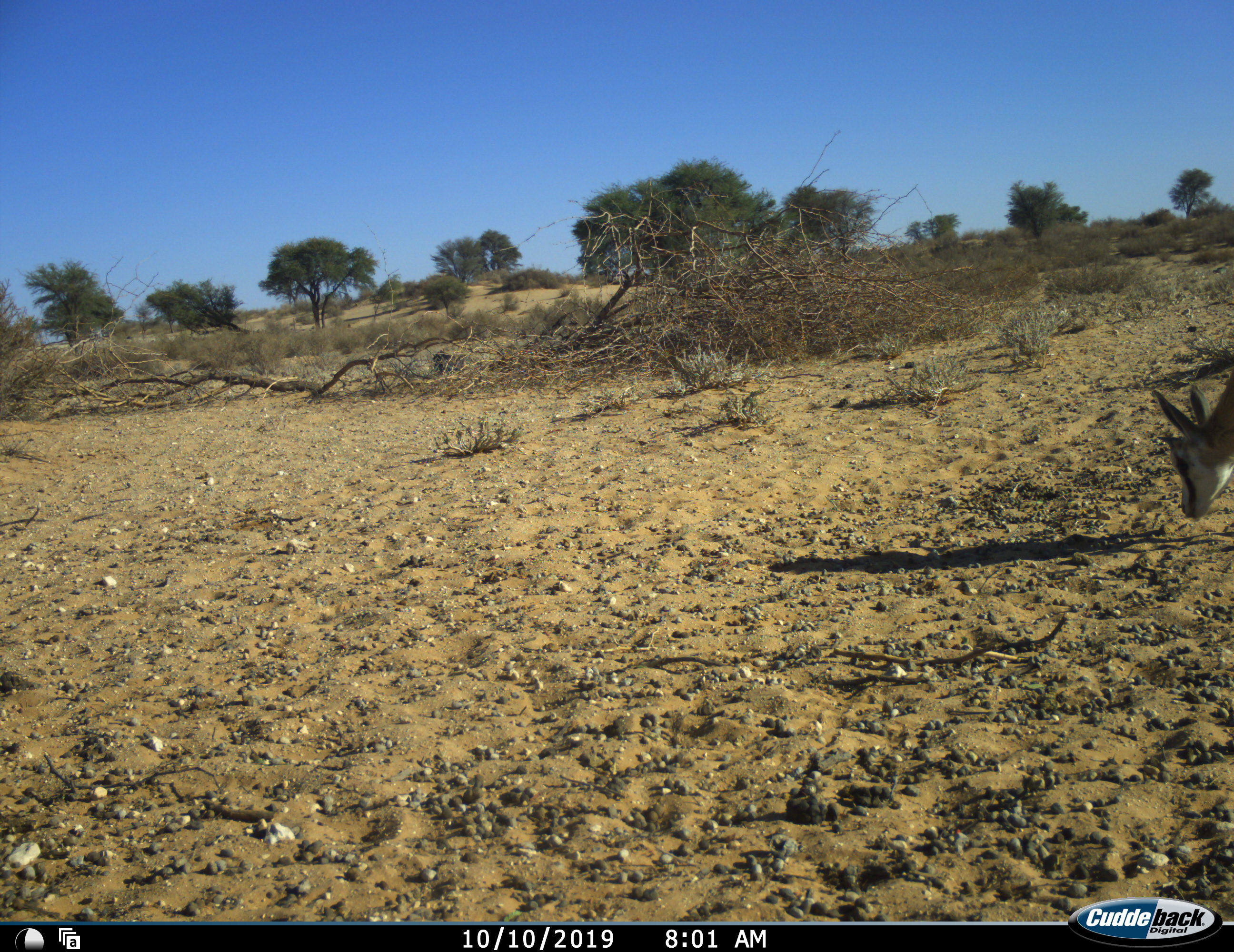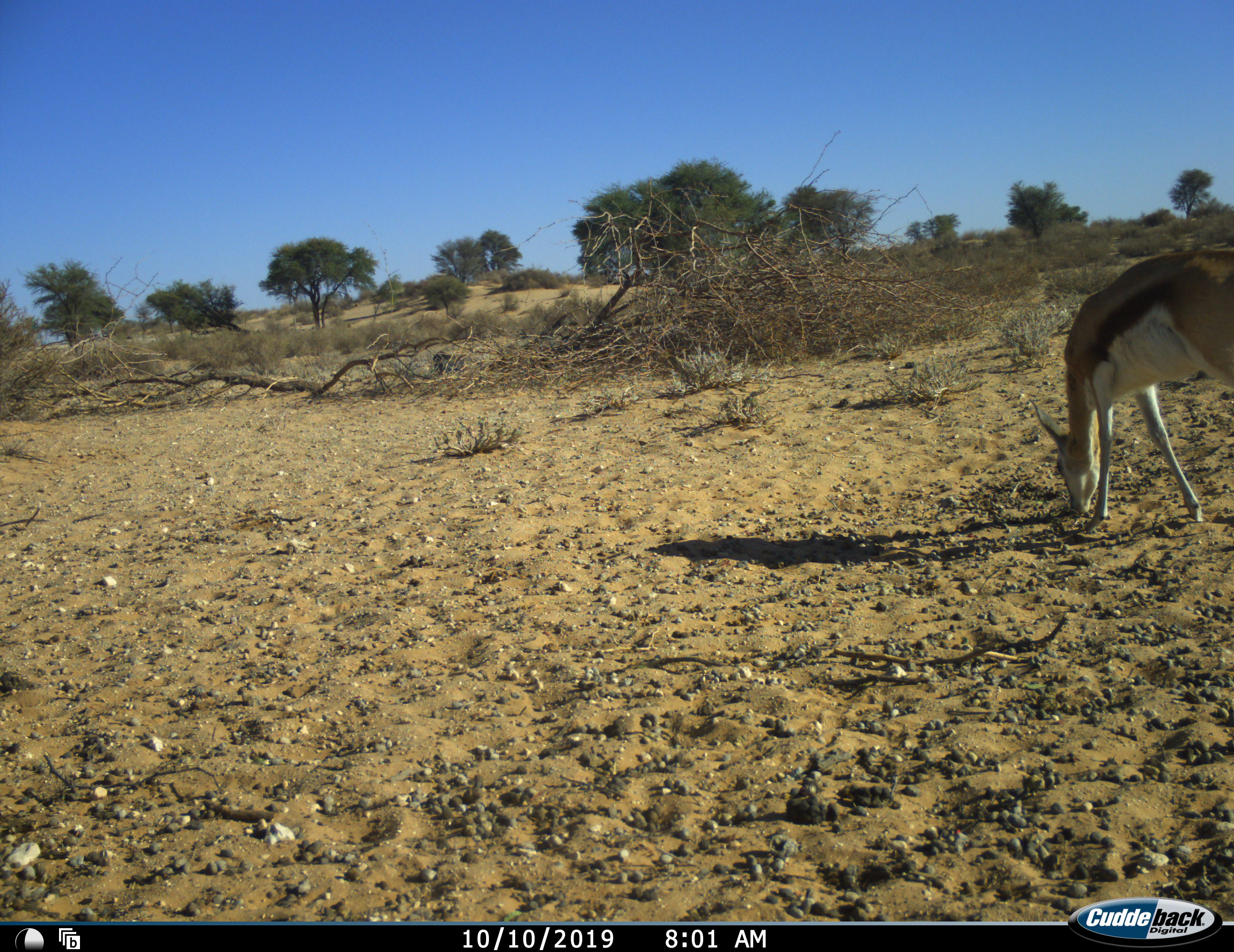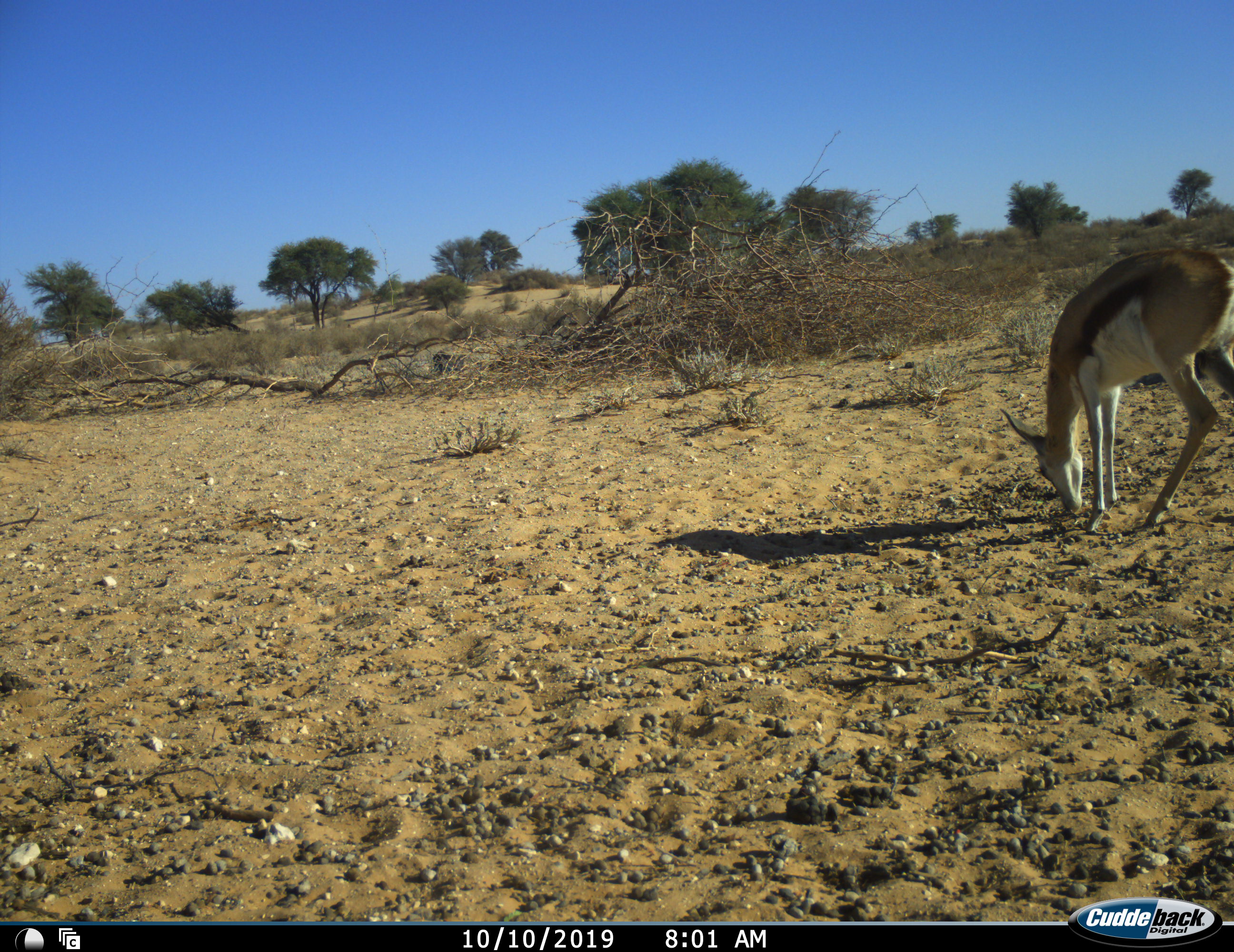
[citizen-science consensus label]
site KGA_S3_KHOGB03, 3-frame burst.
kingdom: Animalia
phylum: Chordata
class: Mammalia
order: Artiodactyla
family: Bovidae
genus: Antidorcas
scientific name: Antidorcas marsupialis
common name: springbok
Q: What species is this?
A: Springbok (Antidorcas marsupialis).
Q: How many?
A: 1.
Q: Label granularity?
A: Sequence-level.